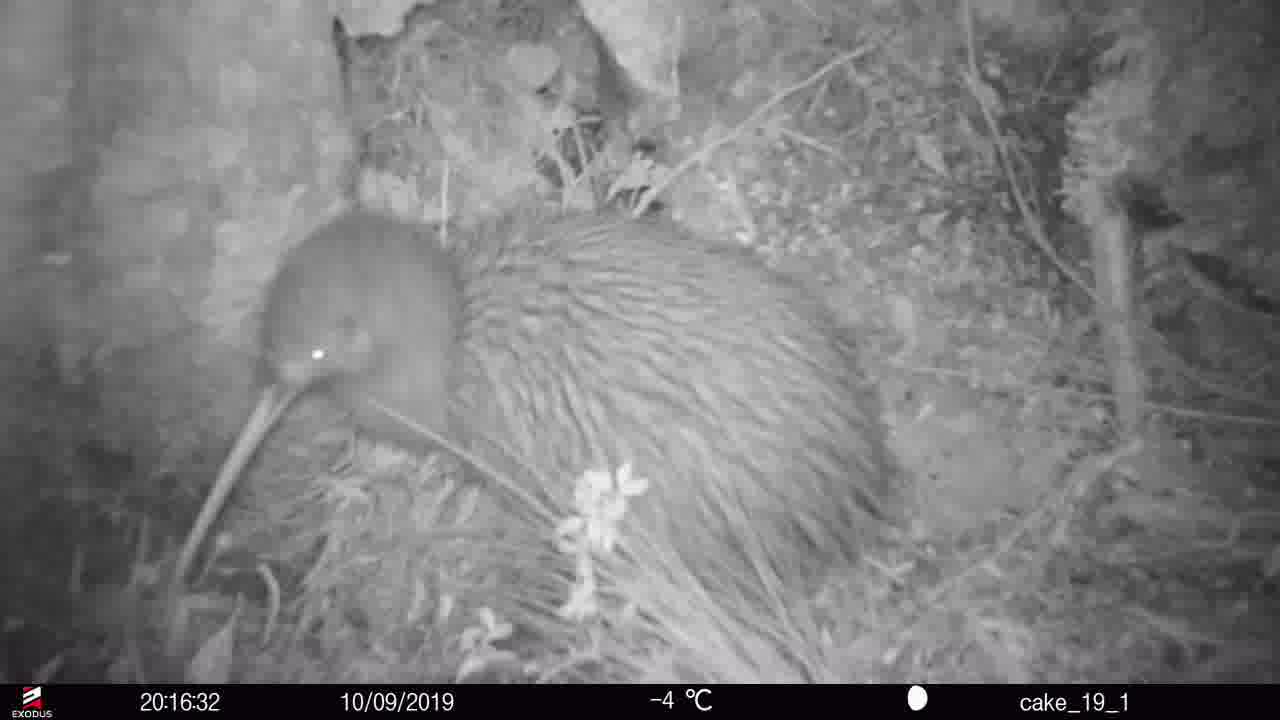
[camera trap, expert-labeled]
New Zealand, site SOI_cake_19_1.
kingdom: Animalia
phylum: Chordata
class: Aves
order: Apterygiformes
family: Apterygidae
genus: Apteryx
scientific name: Apteryx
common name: kiwi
Kiwi (Apteryx).